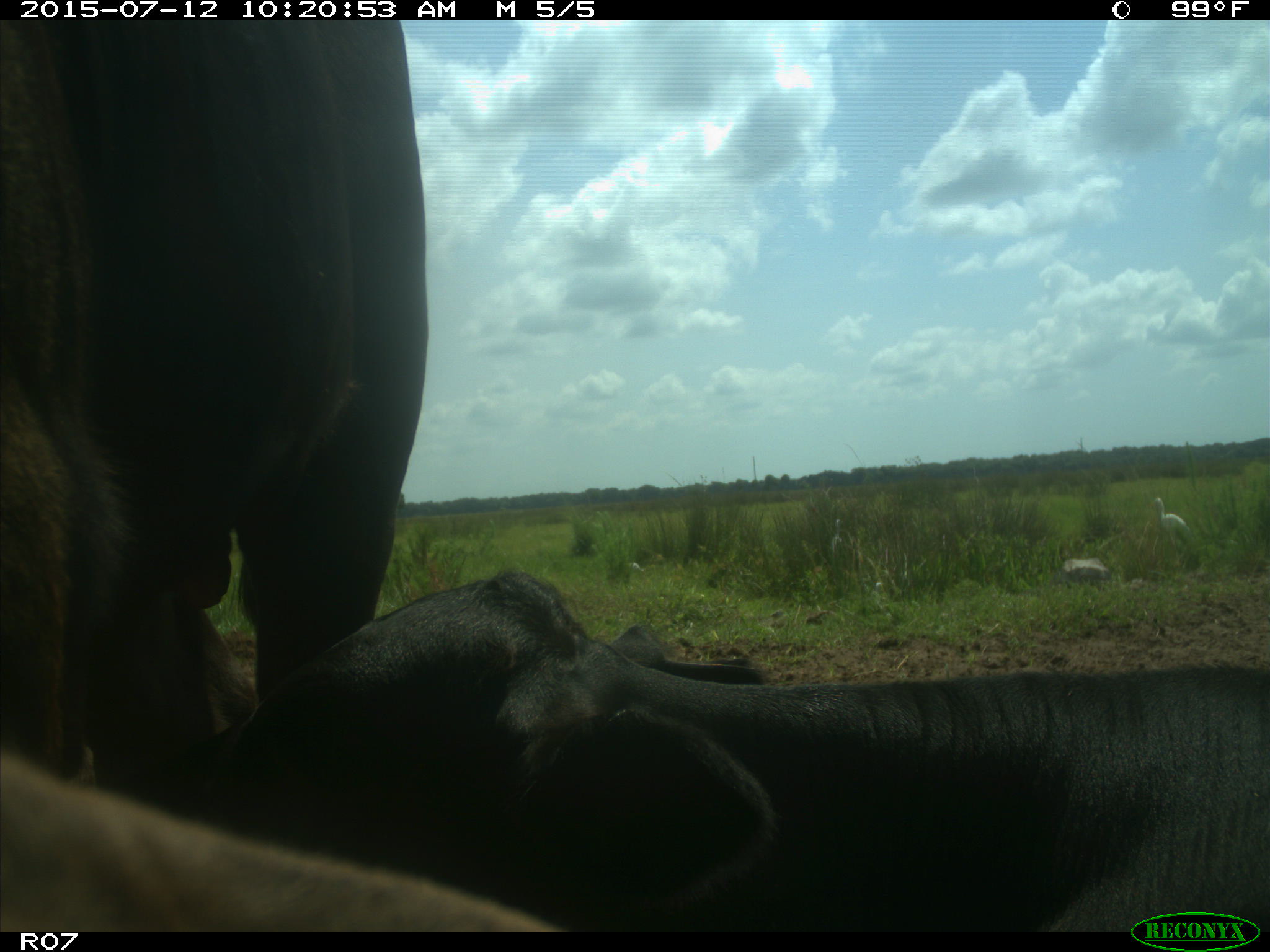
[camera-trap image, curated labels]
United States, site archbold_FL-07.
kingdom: Animalia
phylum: Chordata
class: Mammalia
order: Artiodactyla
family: Bovidae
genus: Bos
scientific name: Bos taurus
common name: domestic cow